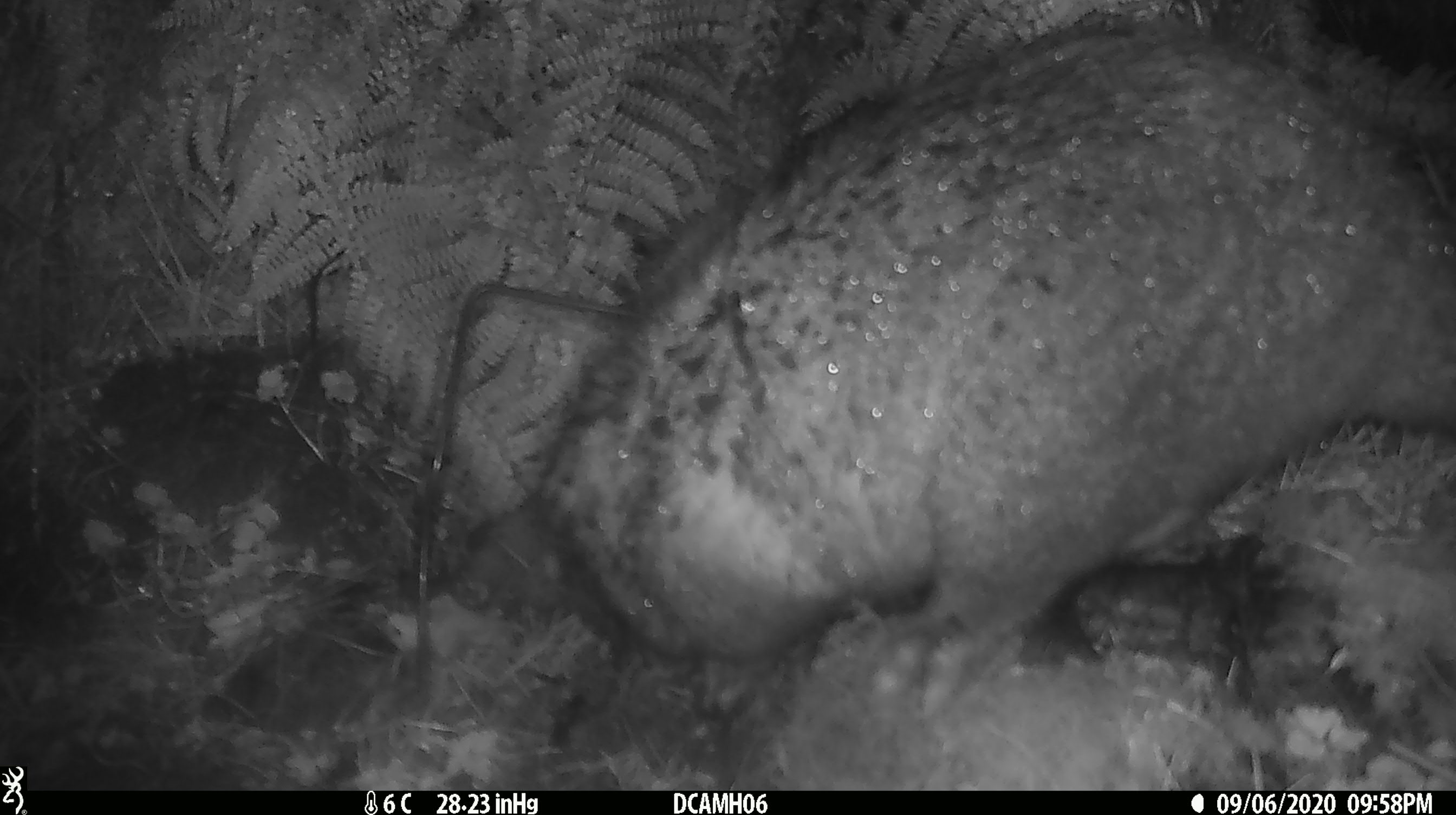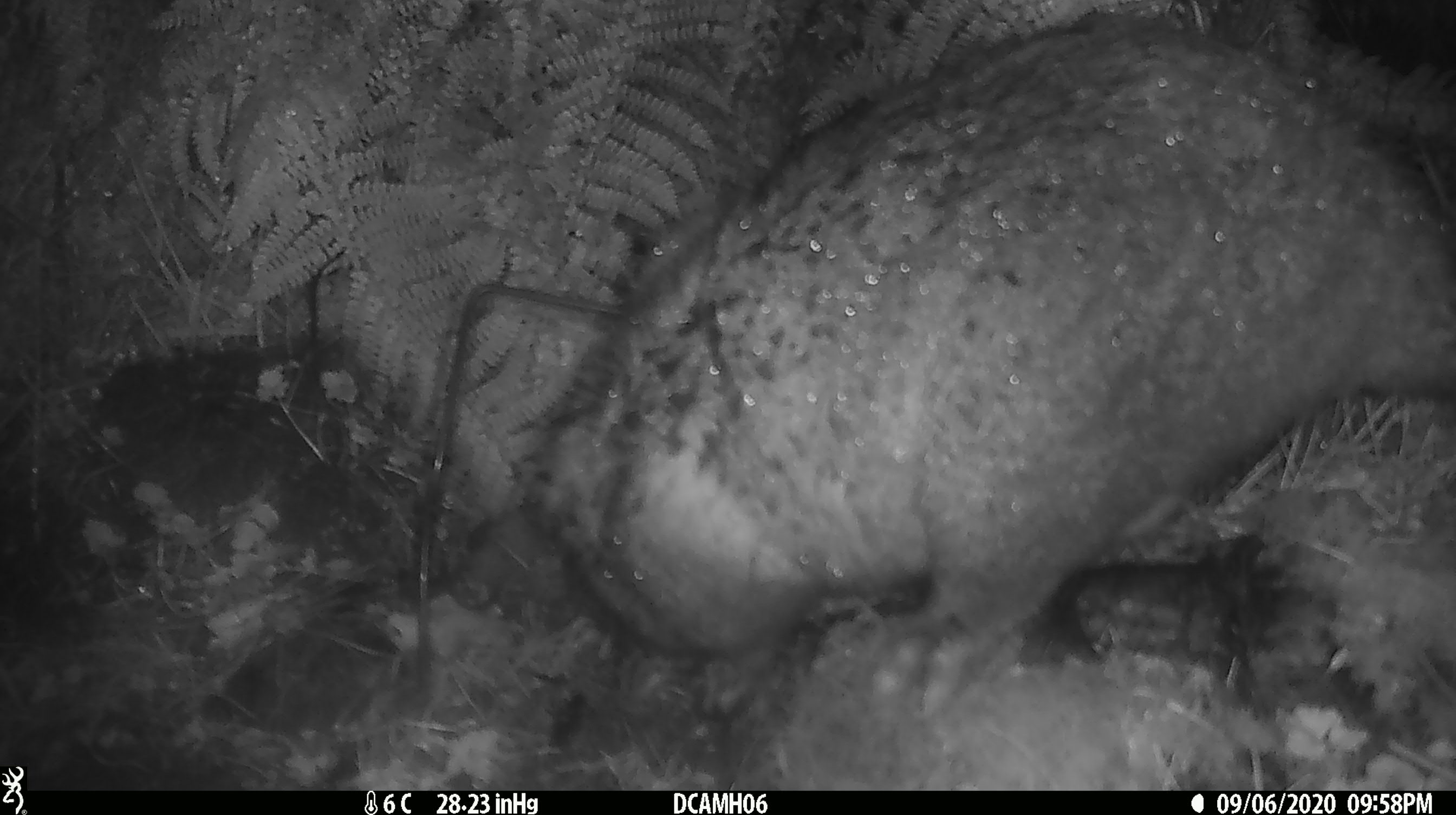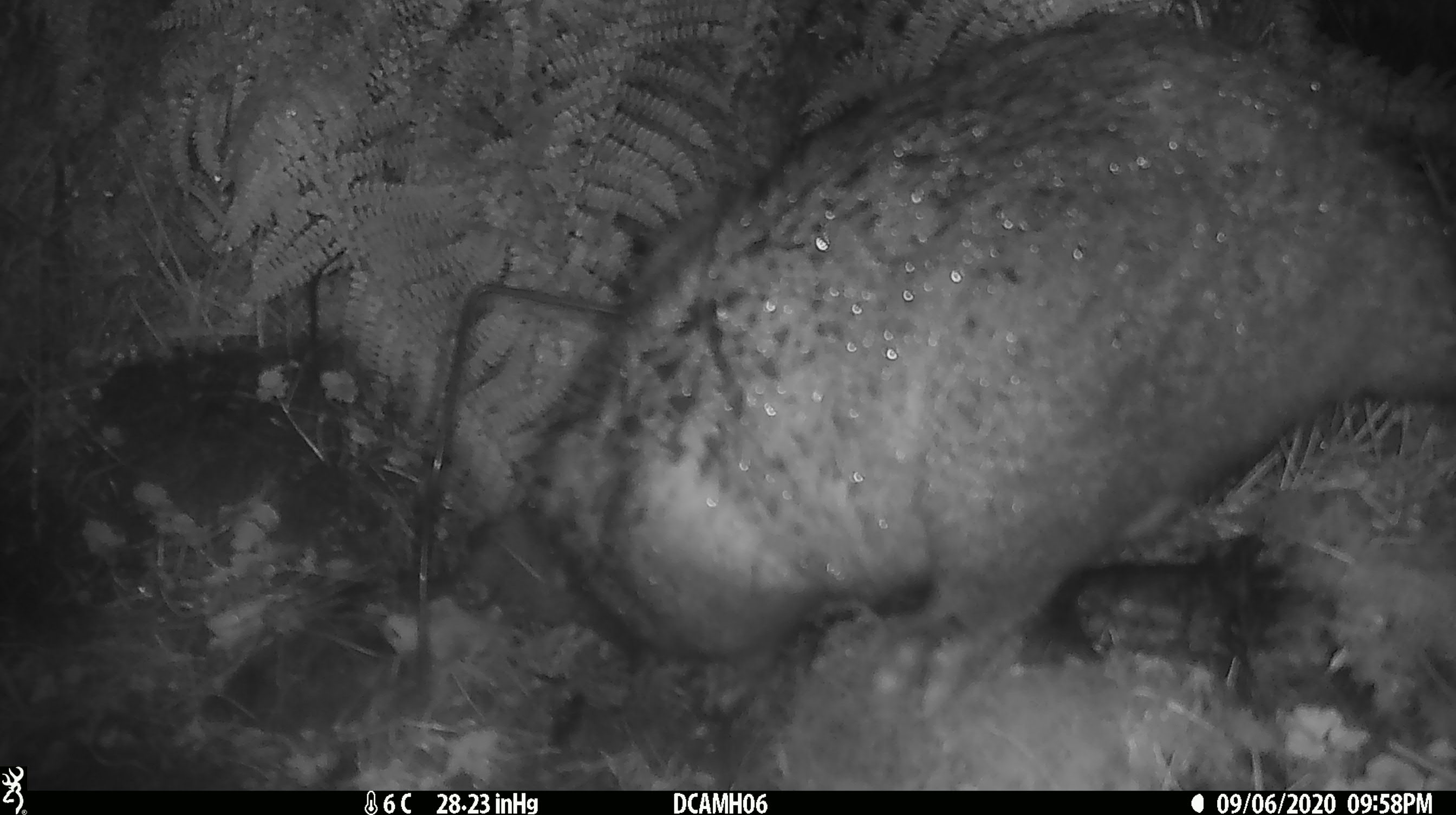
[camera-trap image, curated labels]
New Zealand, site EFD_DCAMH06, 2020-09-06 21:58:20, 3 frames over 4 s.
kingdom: Animalia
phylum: Chordata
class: Mammalia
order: Diprotodontia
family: Phalangeridae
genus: Trichosurus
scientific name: Trichosurus vulpecula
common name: common brushtail possum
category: possum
Possum (common brushtail possum) (Trichosurus vulpecula).